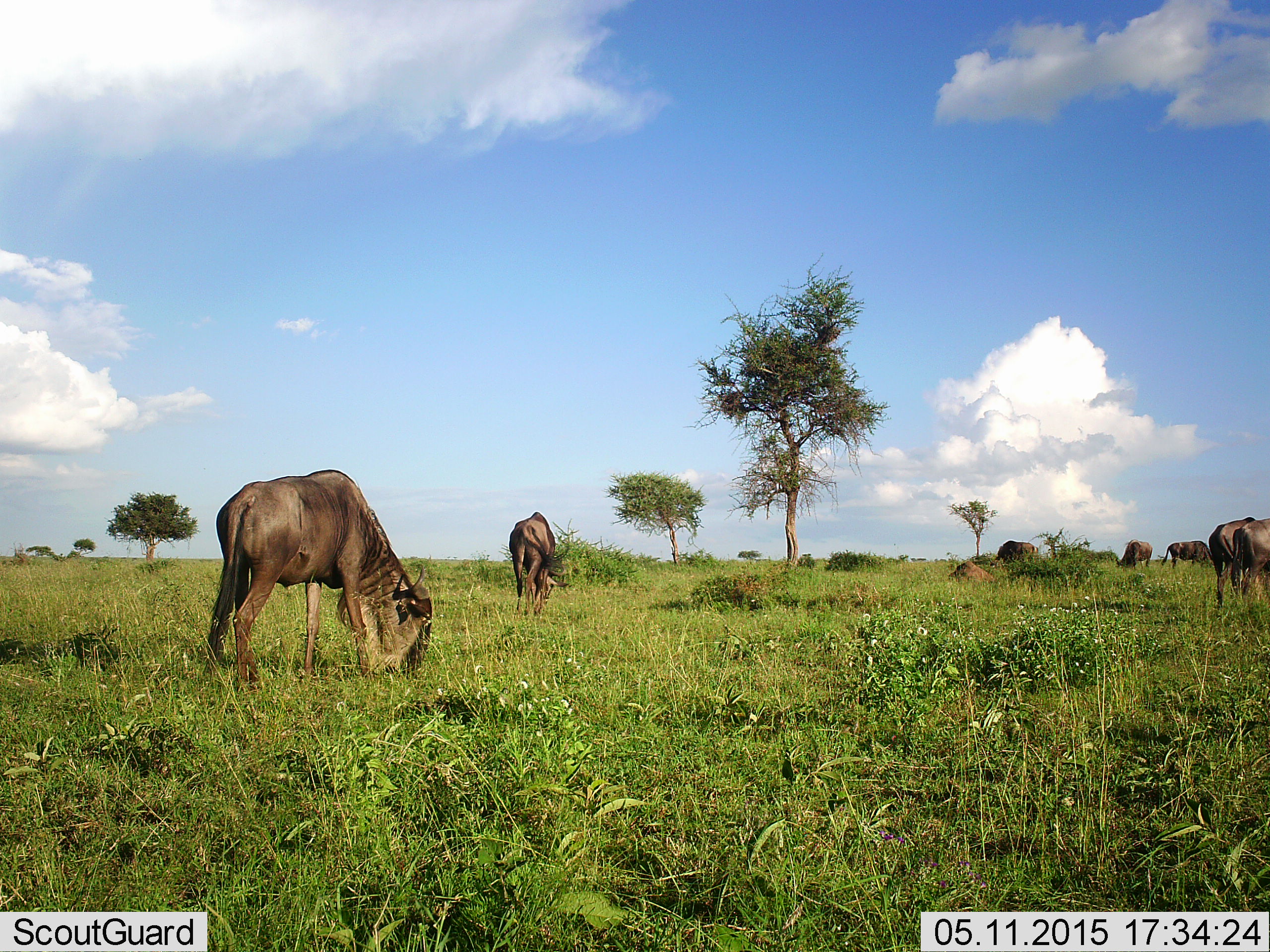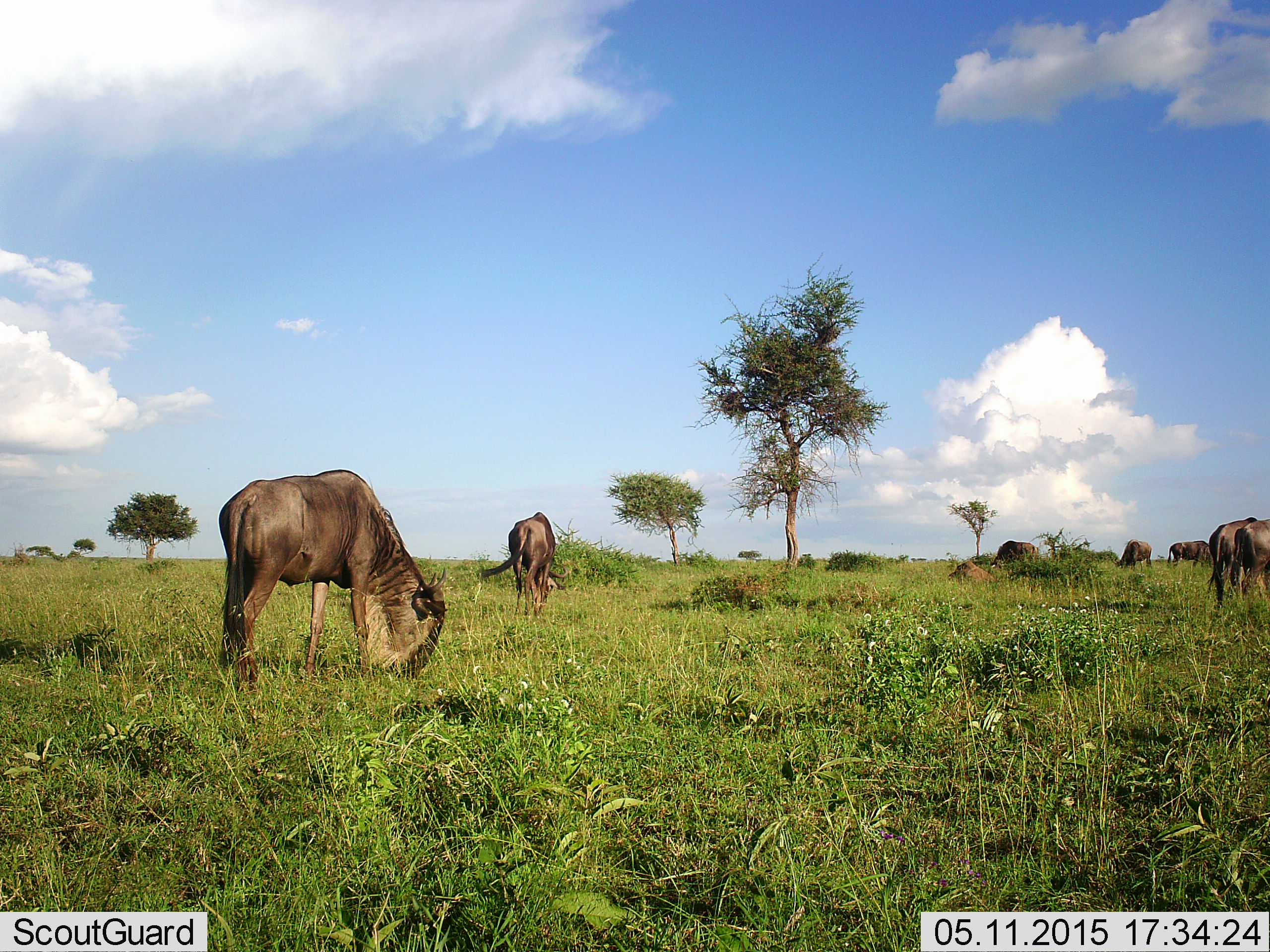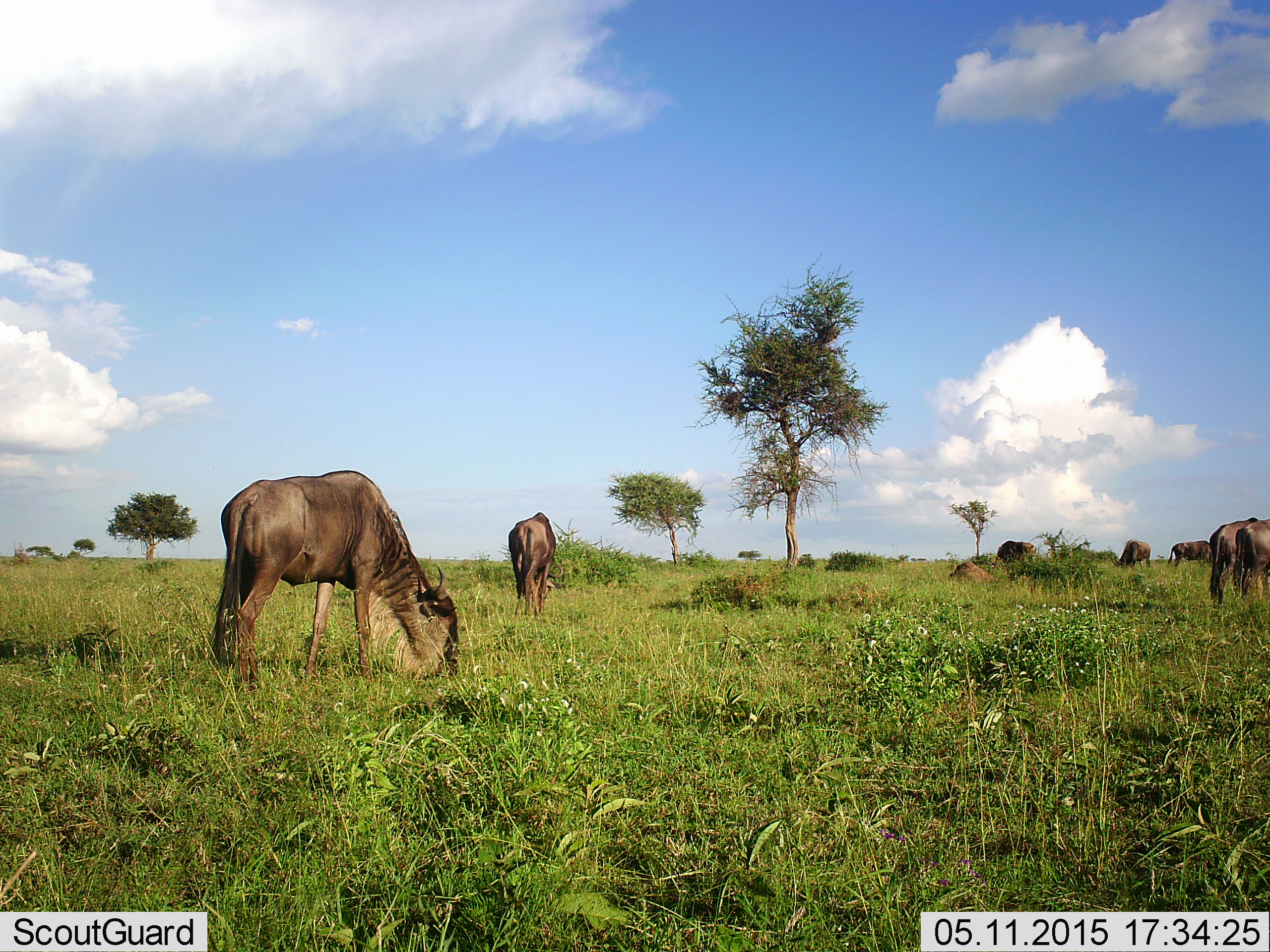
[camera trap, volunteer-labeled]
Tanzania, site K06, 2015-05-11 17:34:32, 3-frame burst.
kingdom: Animalia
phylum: Chordata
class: Mammalia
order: Artiodactyla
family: Bovidae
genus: Connochaetes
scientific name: Connochaetes taurinus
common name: blue wildebeest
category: wildebeest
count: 7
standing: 20%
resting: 0%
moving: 10%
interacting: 0%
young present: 0%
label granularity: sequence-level